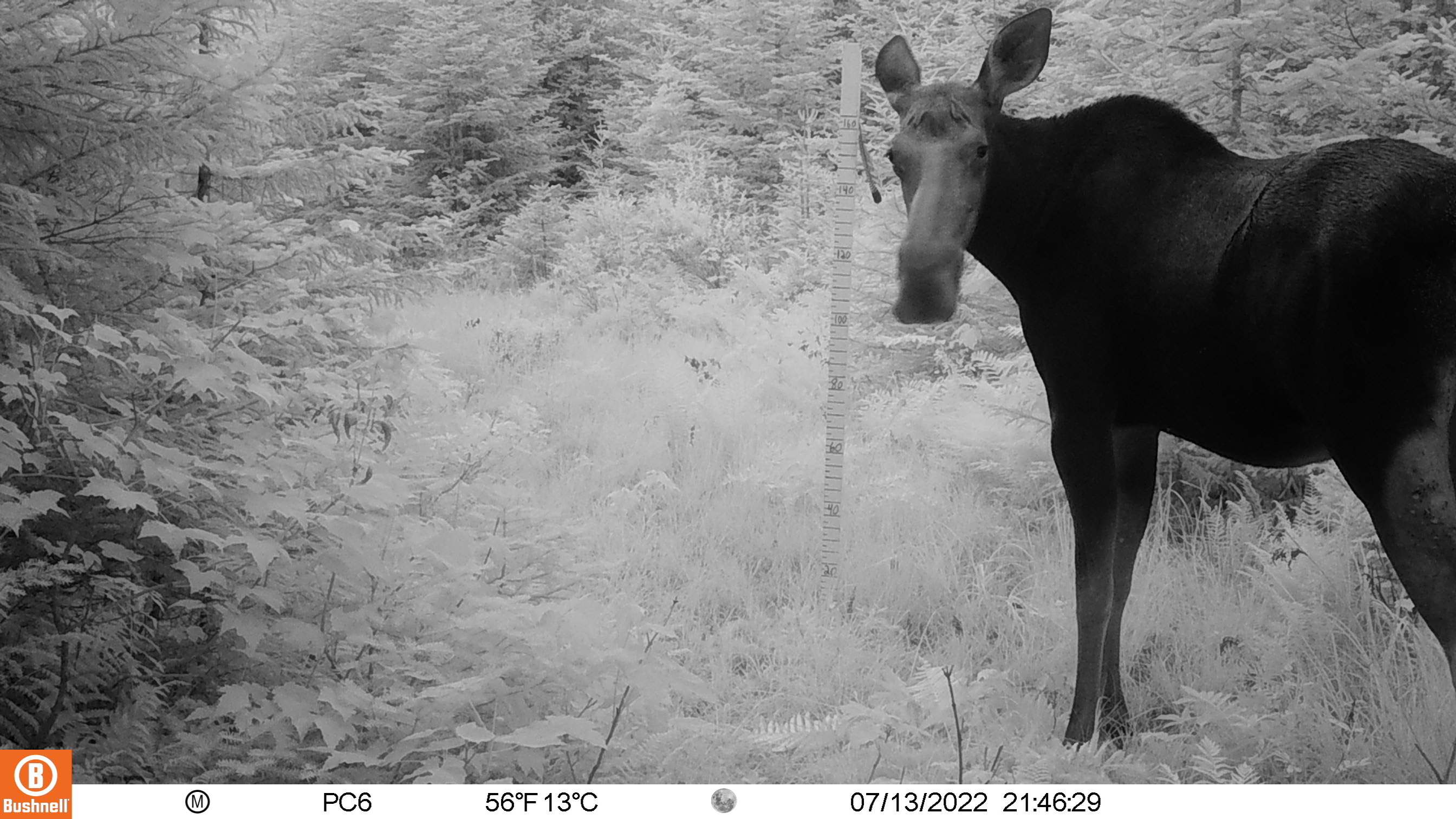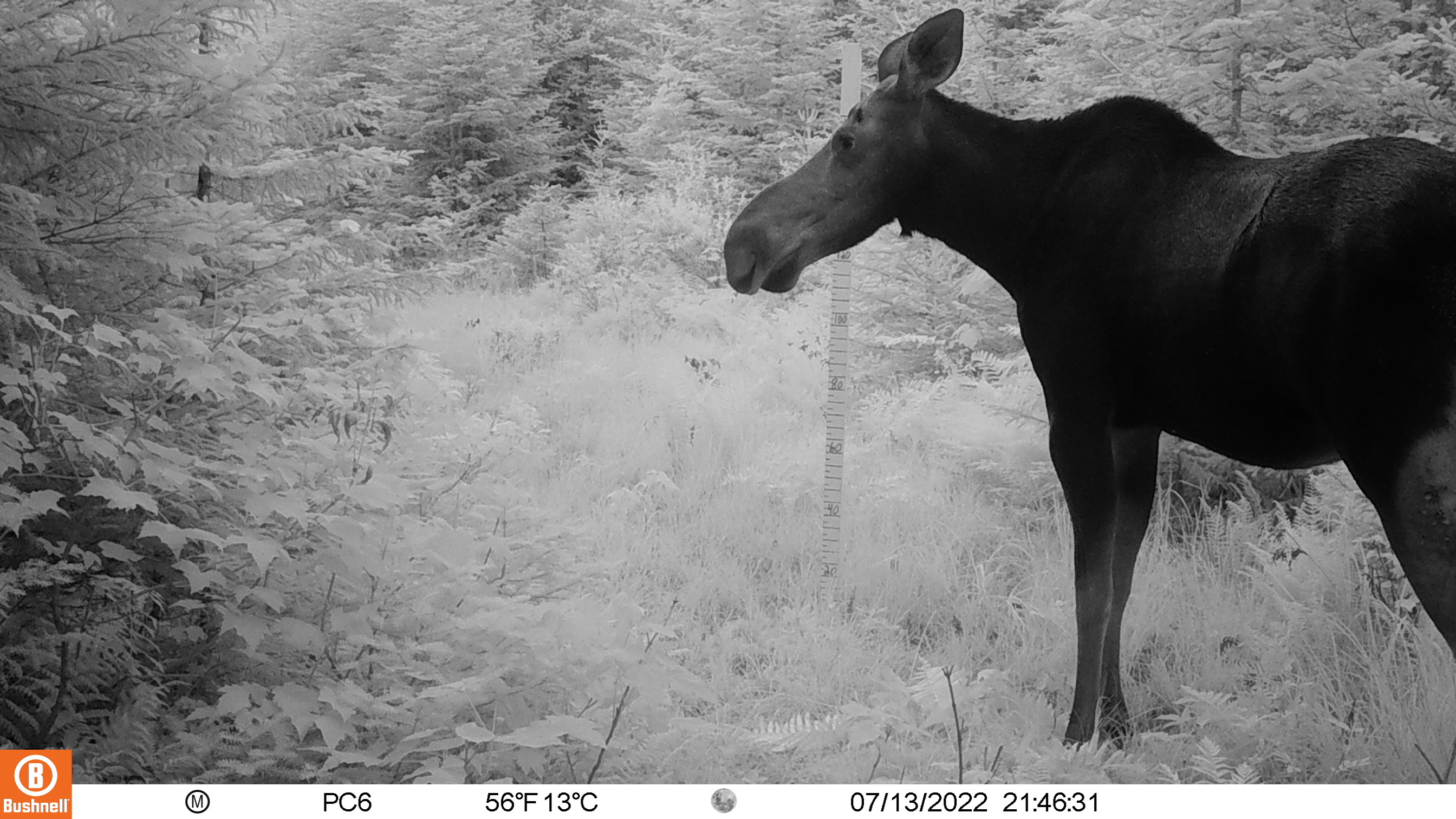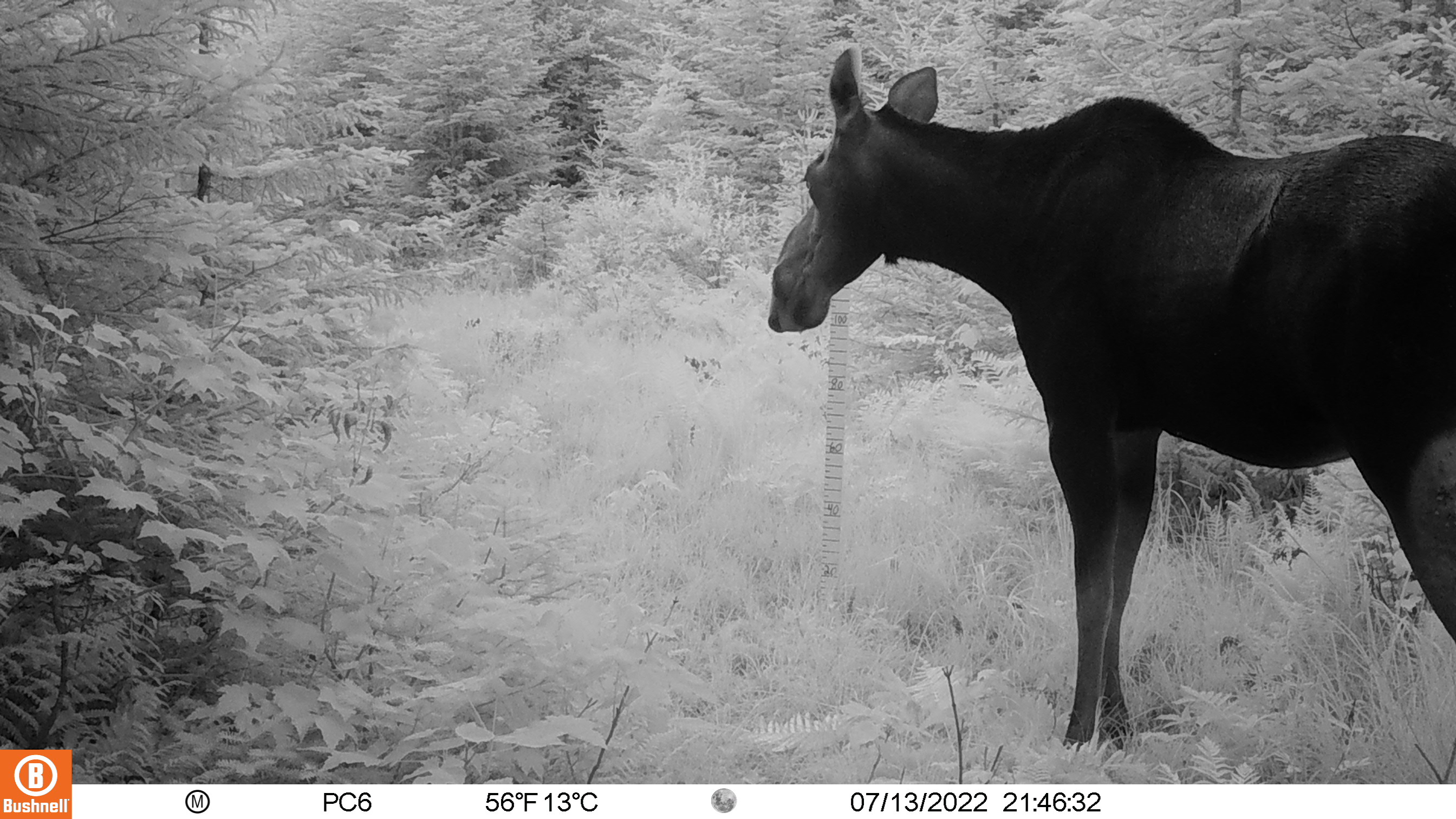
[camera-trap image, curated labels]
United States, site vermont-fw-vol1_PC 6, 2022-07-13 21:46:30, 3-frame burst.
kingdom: Animalia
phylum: Chordata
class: Mammalia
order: Artiodactyla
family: Cervidae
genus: Alces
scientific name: Alces alces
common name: moose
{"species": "moose (Alces alces)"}